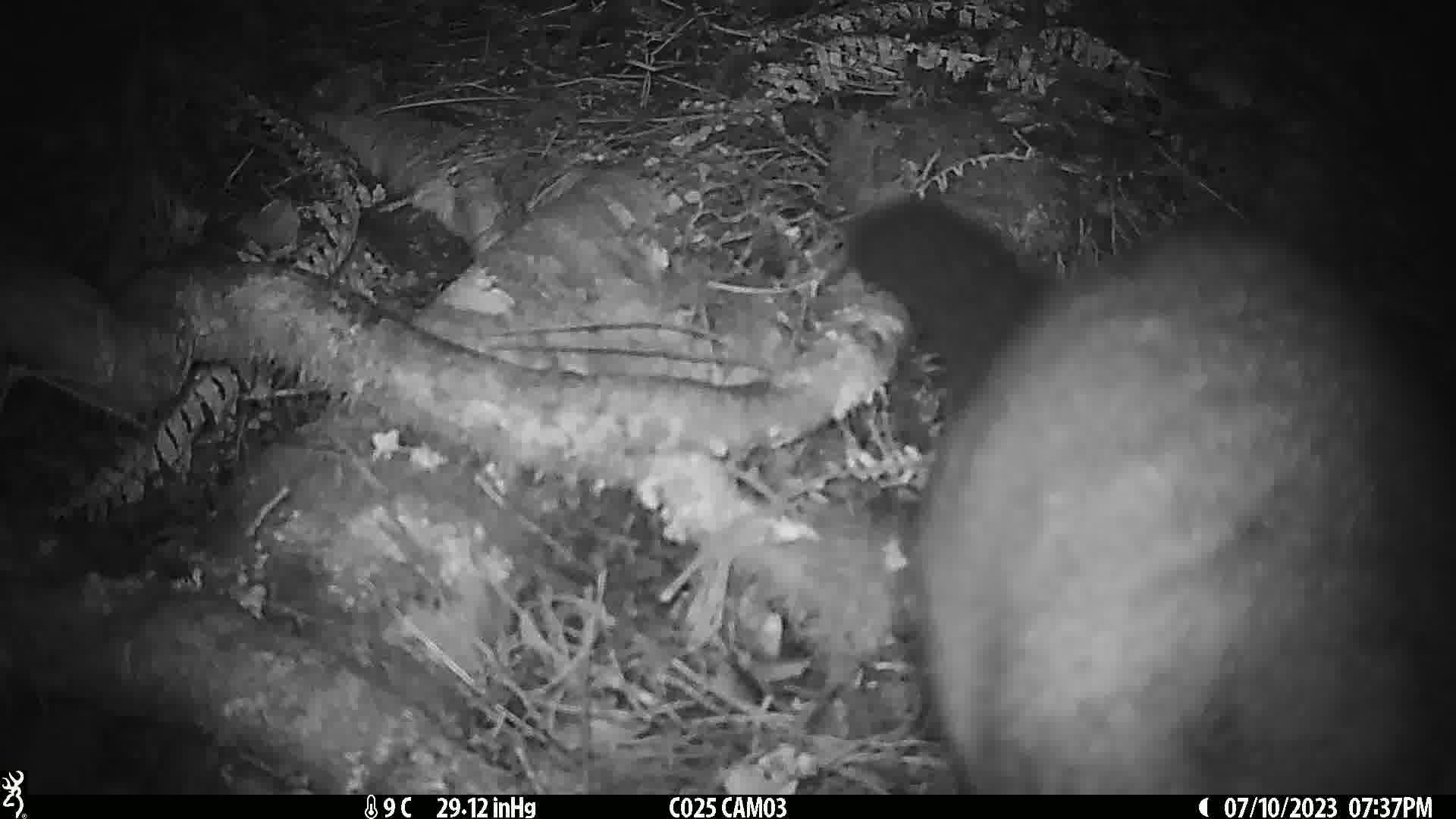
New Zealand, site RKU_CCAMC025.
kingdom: Animalia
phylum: Chordata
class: Mammalia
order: Diprotodontia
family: Phalangeridae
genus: Trichosurus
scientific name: Trichosurus vulpecula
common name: common brushtail possum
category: possum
Possum (common brushtail possum) (Trichosurus vulpecula).